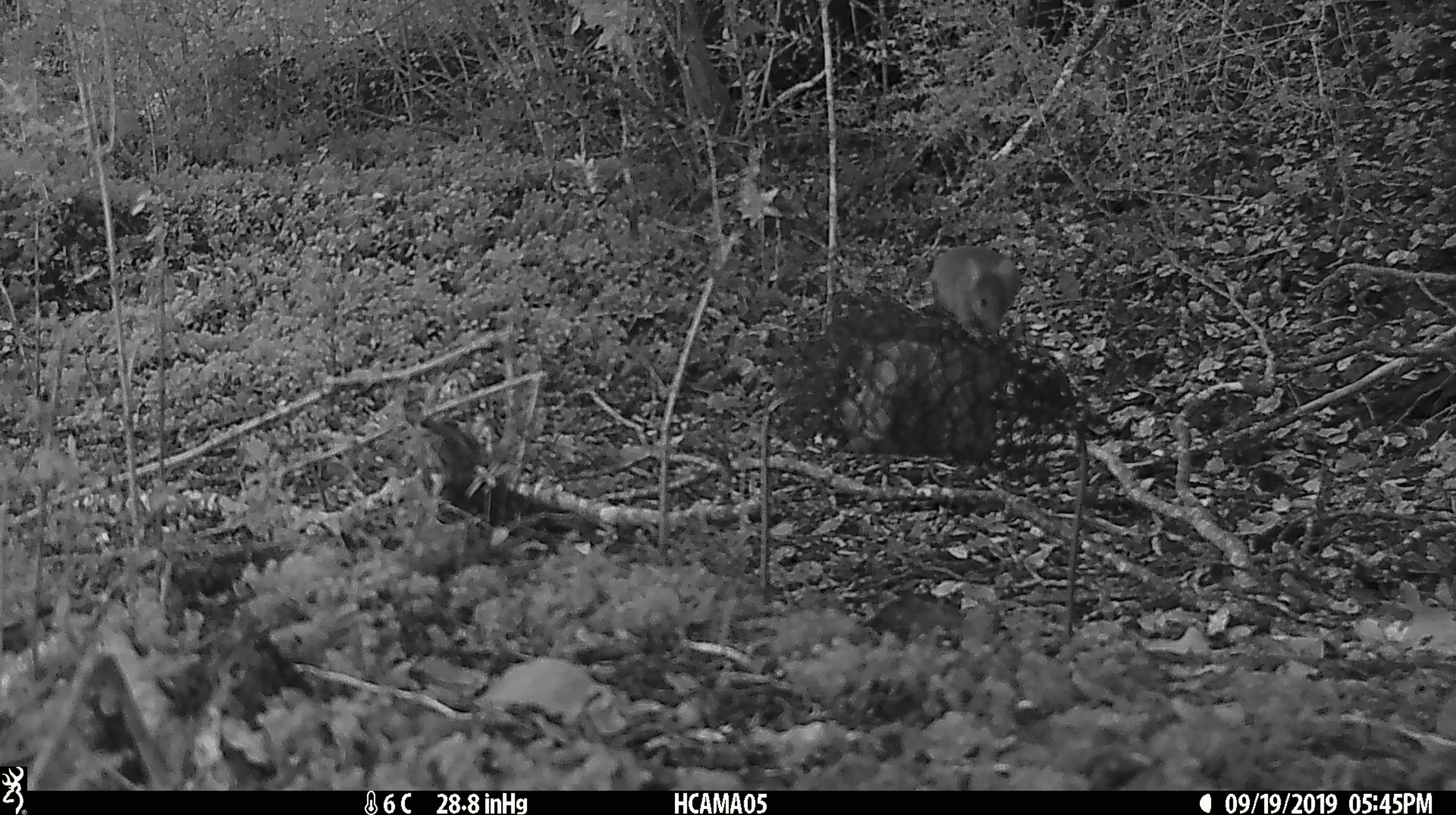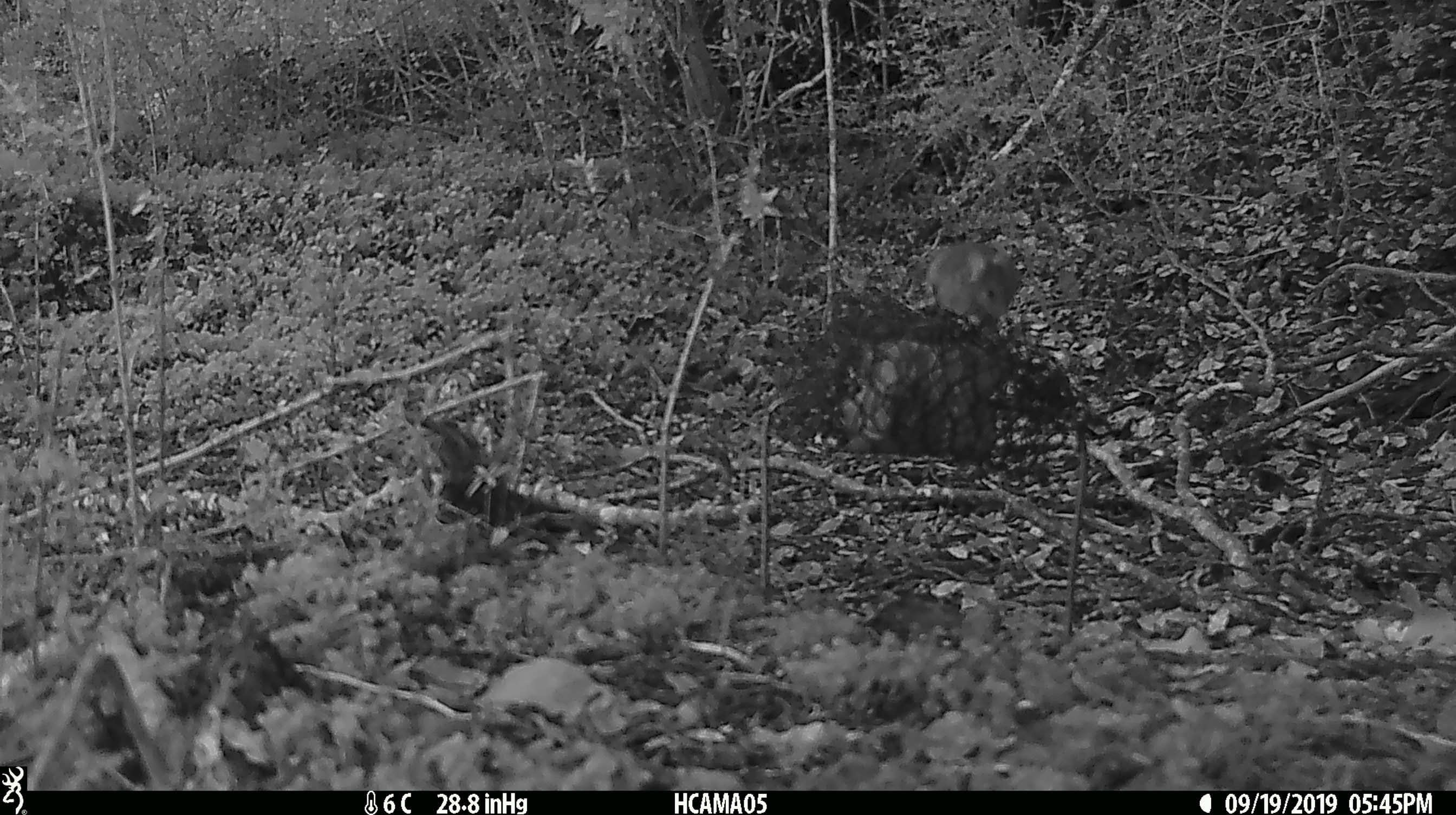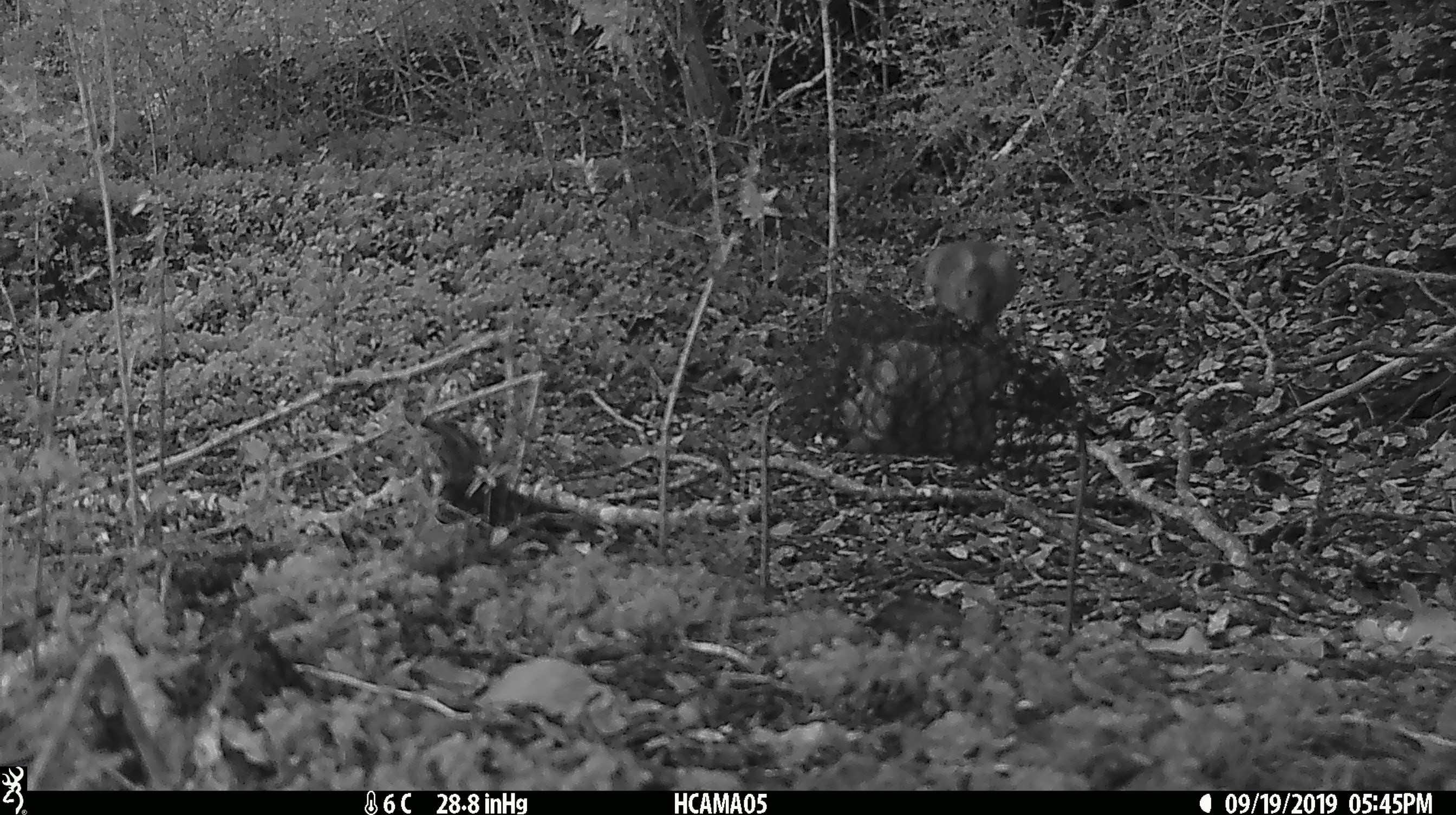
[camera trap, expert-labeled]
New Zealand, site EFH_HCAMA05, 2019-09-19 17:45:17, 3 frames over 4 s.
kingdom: Animalia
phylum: Chordata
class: Mammalia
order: Rodentia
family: Muridae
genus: Mus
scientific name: Mus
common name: mouse